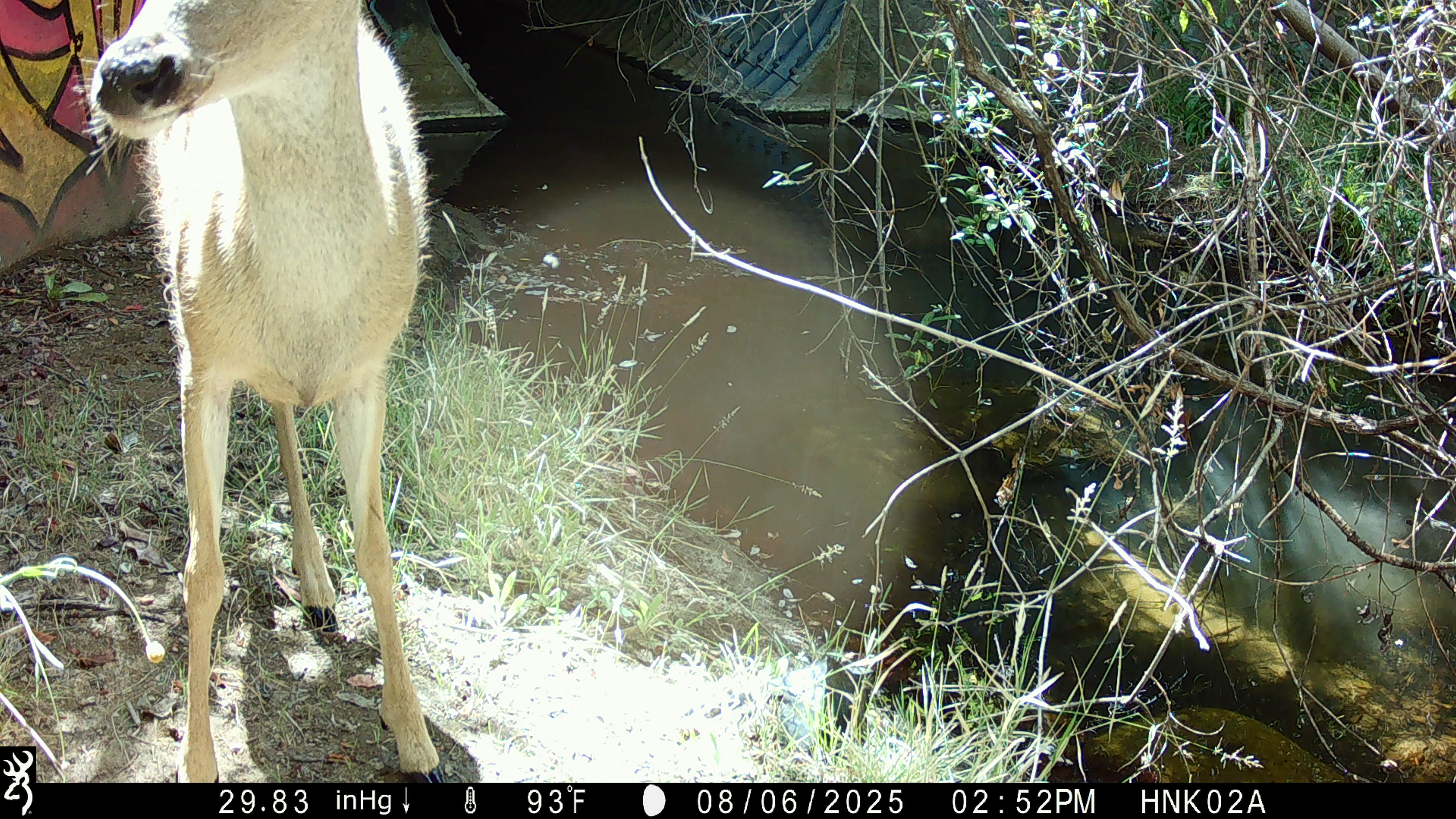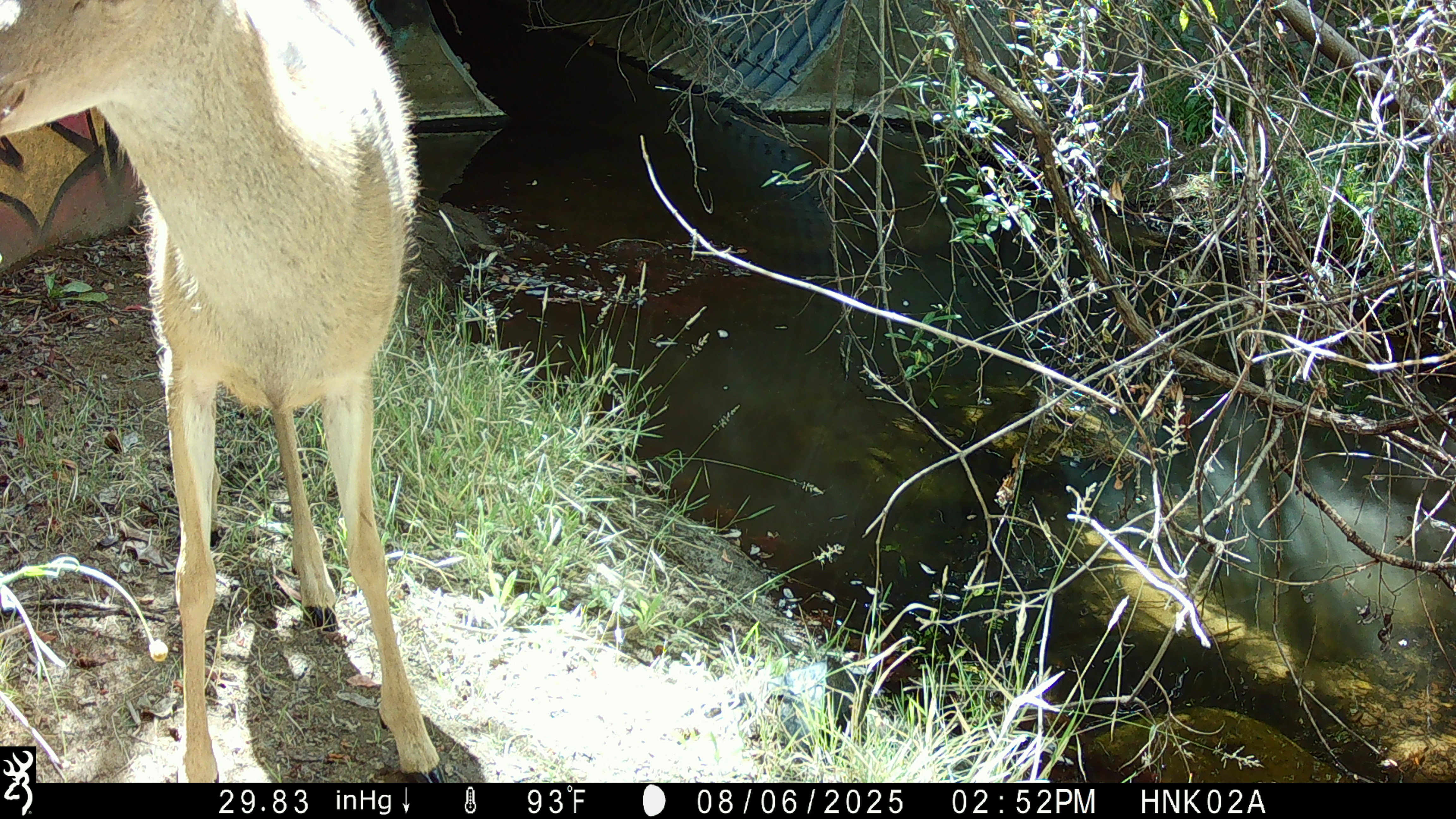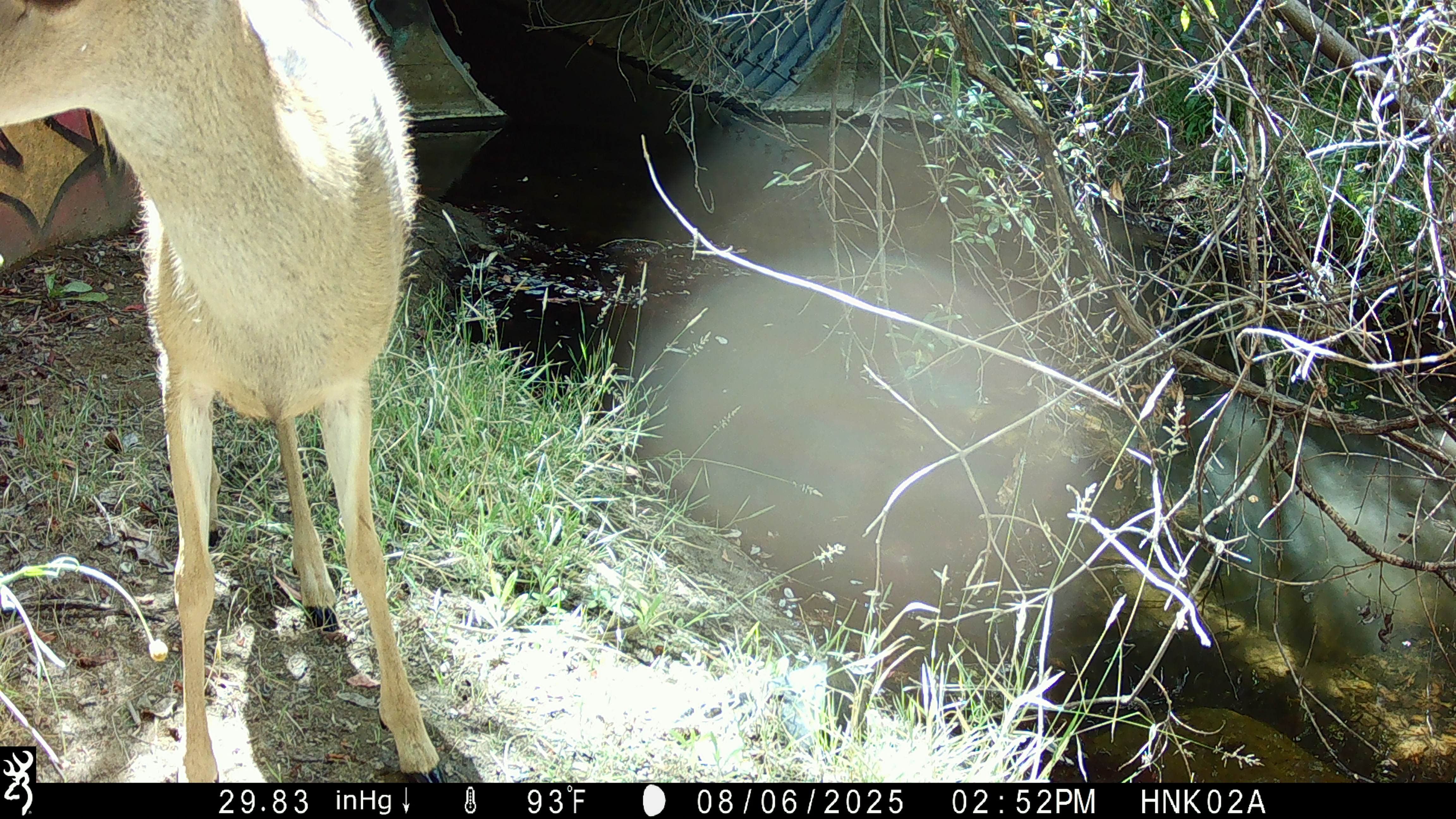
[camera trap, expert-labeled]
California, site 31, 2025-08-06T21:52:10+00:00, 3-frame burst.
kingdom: Animalia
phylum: Chordata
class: Mammalia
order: Artiodactyla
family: Cervidae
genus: Odocoileus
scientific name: Odocoileus hemionus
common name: mule deer